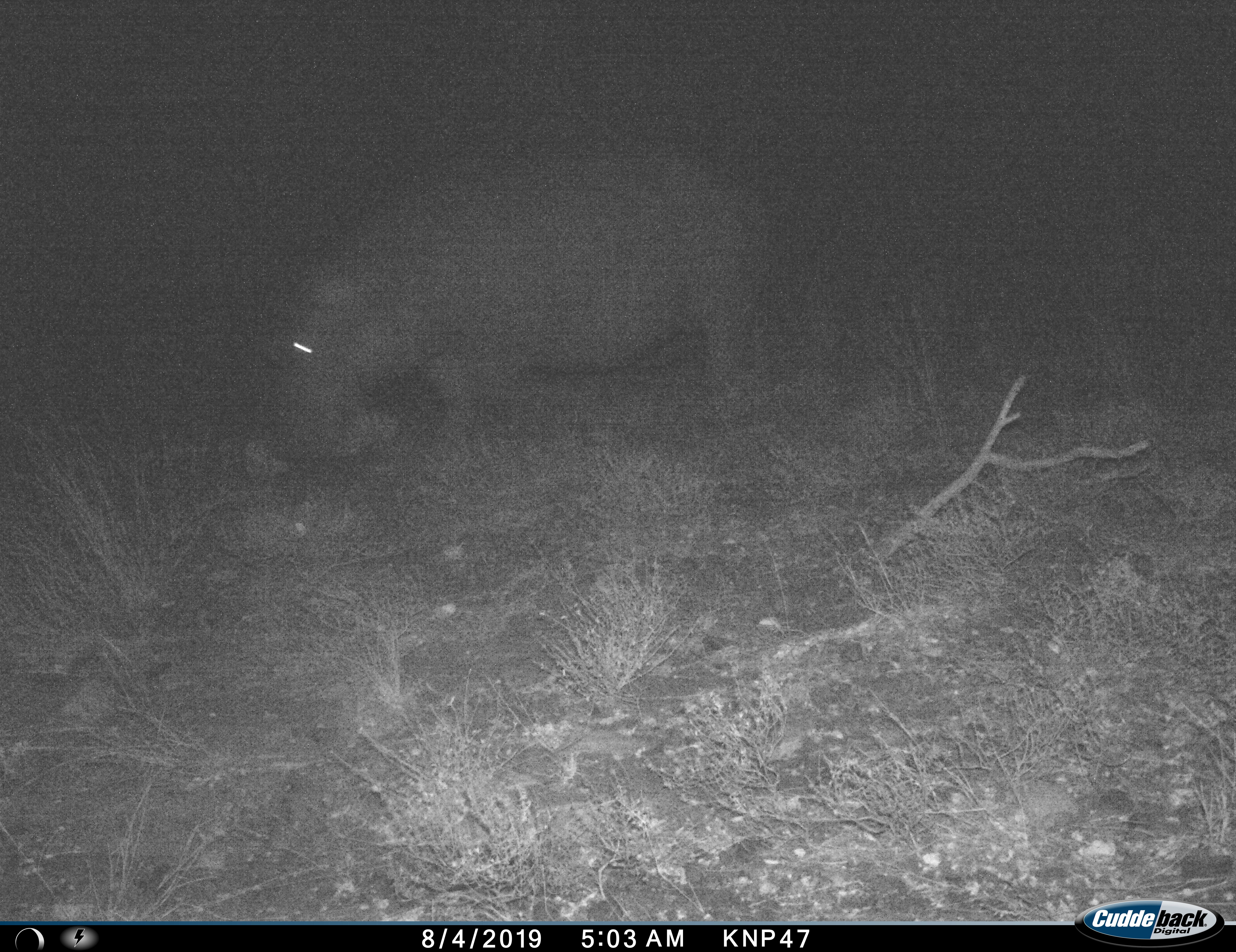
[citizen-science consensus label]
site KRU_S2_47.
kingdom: Animalia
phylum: Chordata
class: Mammalia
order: Artiodactyla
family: Hippopotamidae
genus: Hippopotamus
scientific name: Hippopotamus amphibius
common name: hippopotamus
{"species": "hippopotamus (Hippopotamus amphibius)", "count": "1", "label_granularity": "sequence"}